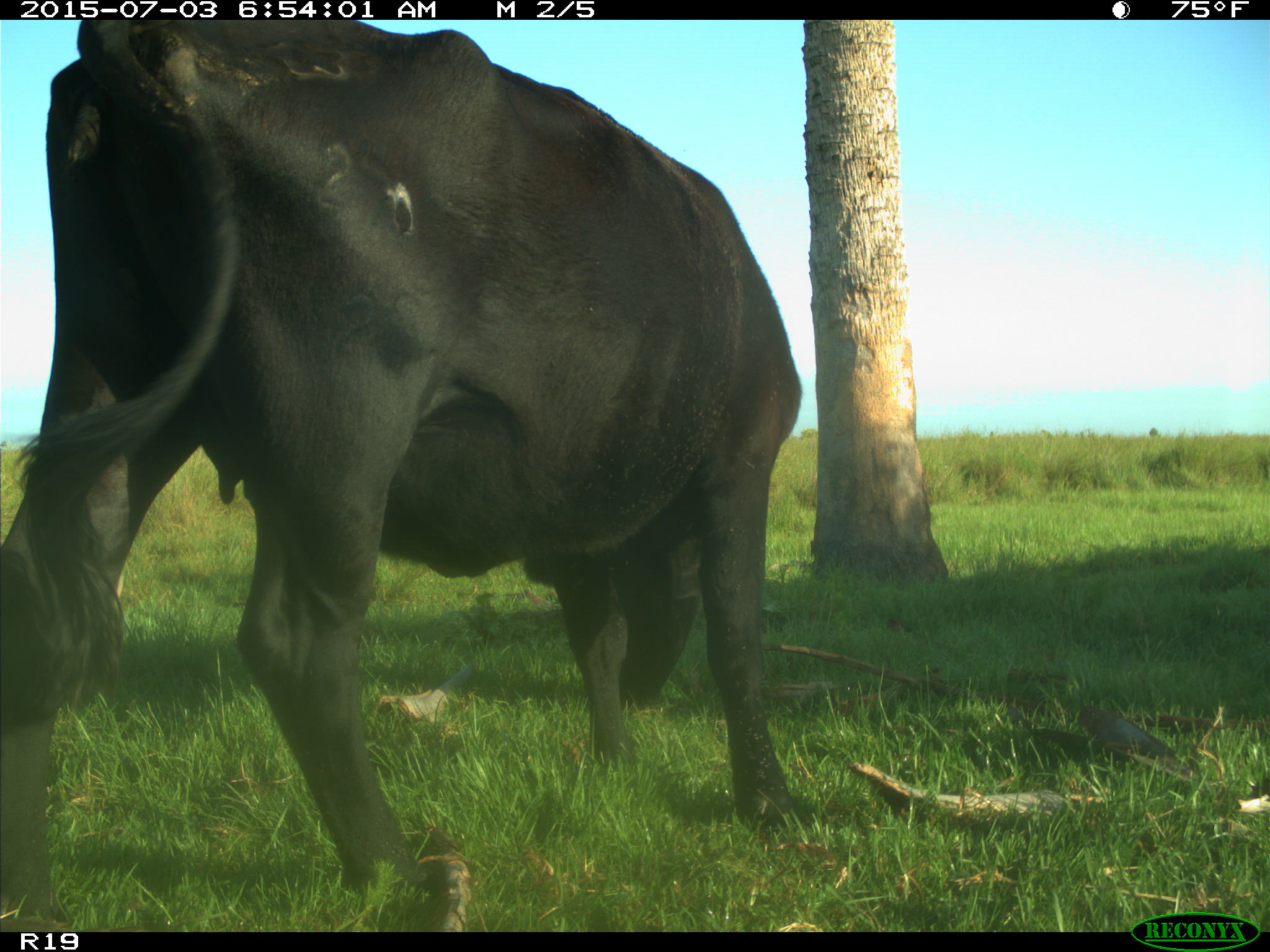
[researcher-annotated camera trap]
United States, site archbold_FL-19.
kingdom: Animalia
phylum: Chordata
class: Mammalia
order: Artiodactyla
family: Bovidae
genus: Bos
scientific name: Bos taurus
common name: domestic cow